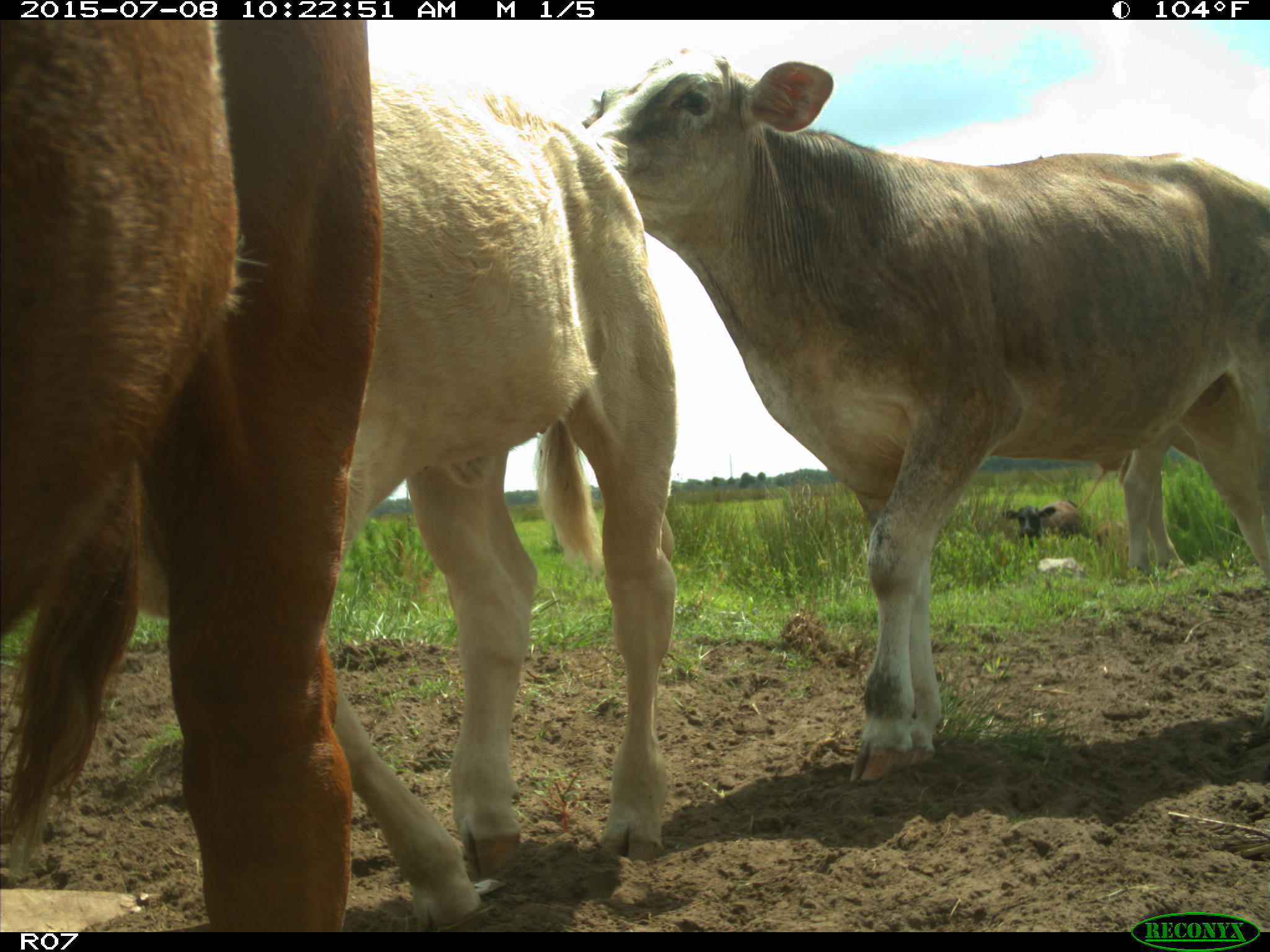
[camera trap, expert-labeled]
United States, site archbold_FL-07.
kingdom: Animalia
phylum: Chordata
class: Mammalia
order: Artiodactyla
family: Bovidae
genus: Bos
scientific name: Bos taurus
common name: domestic cow